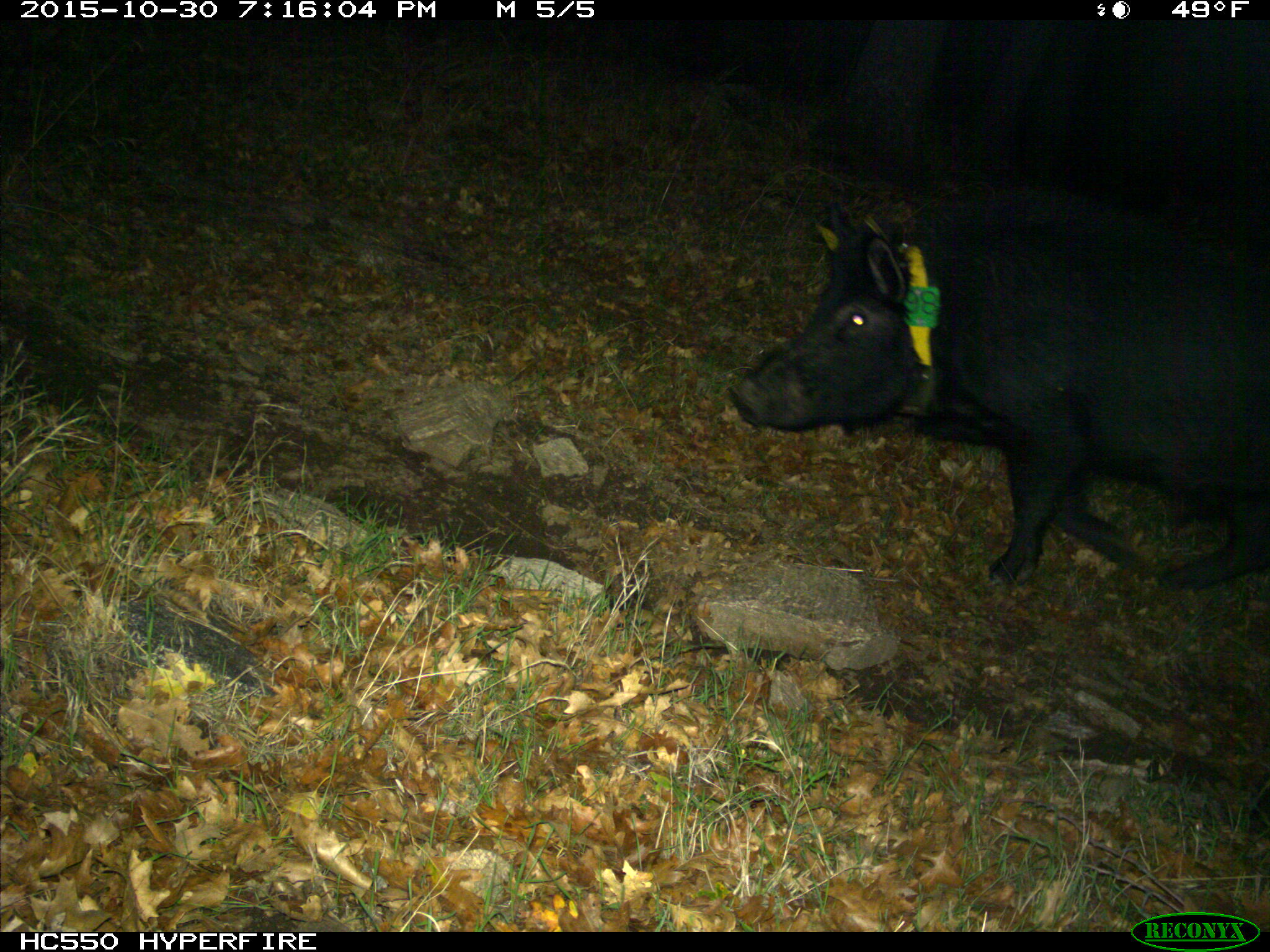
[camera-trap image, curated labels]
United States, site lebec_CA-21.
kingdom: Animalia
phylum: Chordata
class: Mammalia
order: Artiodactyla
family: Suidae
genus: Sus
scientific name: Sus scrofa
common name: wild boar